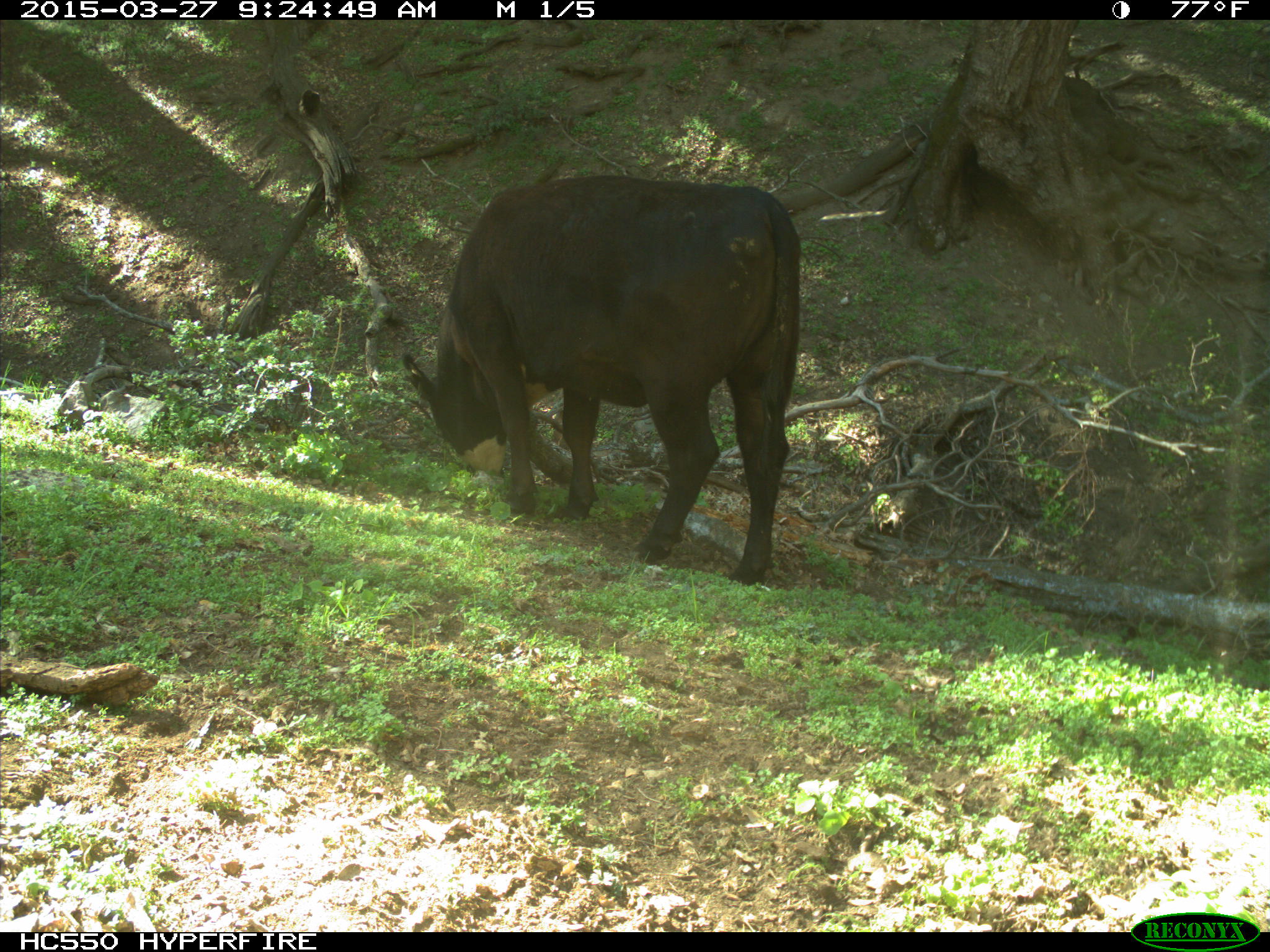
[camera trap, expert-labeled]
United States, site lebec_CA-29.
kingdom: Animalia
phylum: Chordata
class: Mammalia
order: Artiodactyla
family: Bovidae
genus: Bos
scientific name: Bos taurus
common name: domestic cow